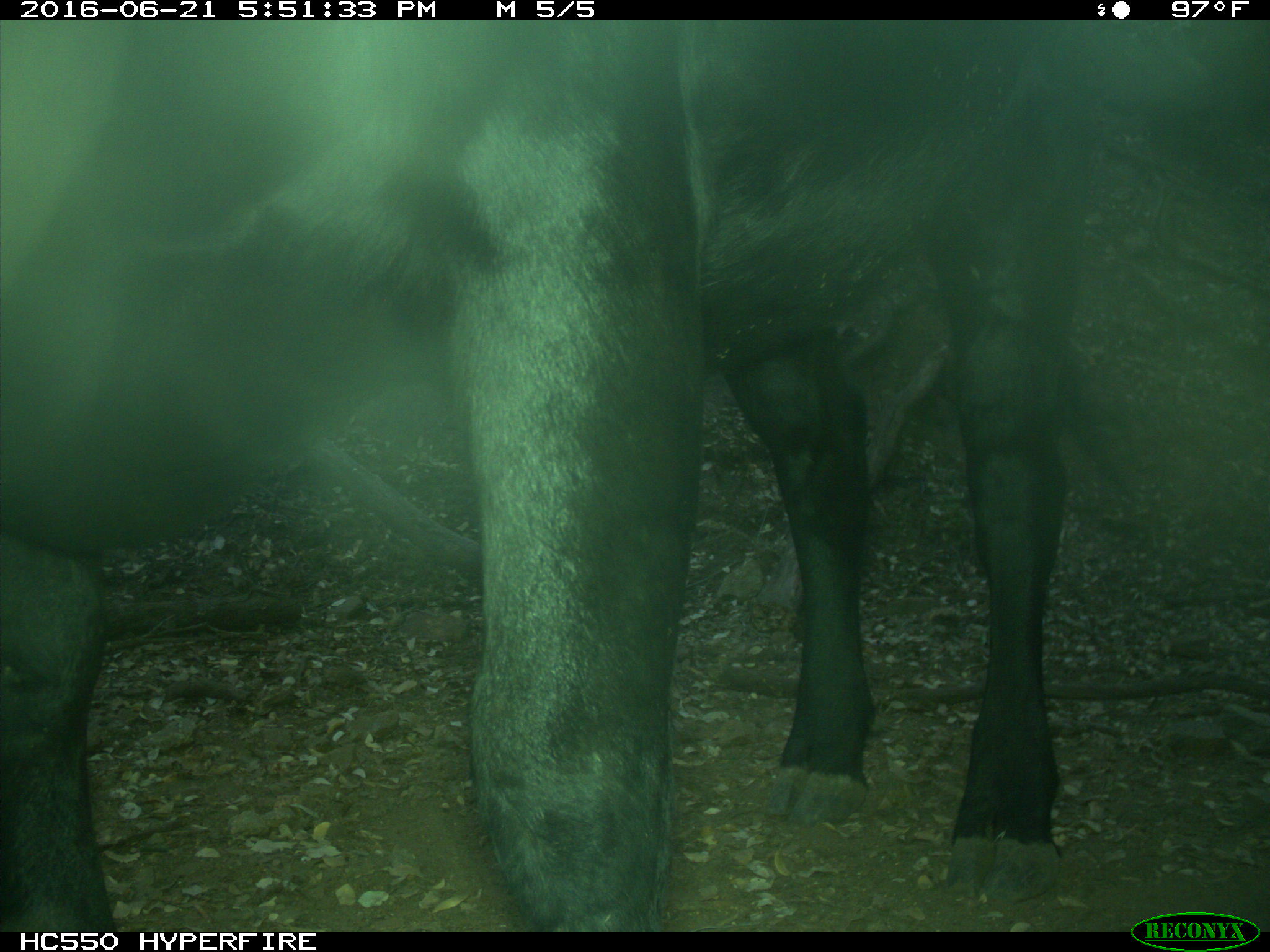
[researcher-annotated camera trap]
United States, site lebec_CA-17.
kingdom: Animalia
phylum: Chordata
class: Mammalia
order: Artiodactyla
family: Bovidae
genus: Bos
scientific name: Bos taurus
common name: domestic cow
Bos taurus (domestic cow).